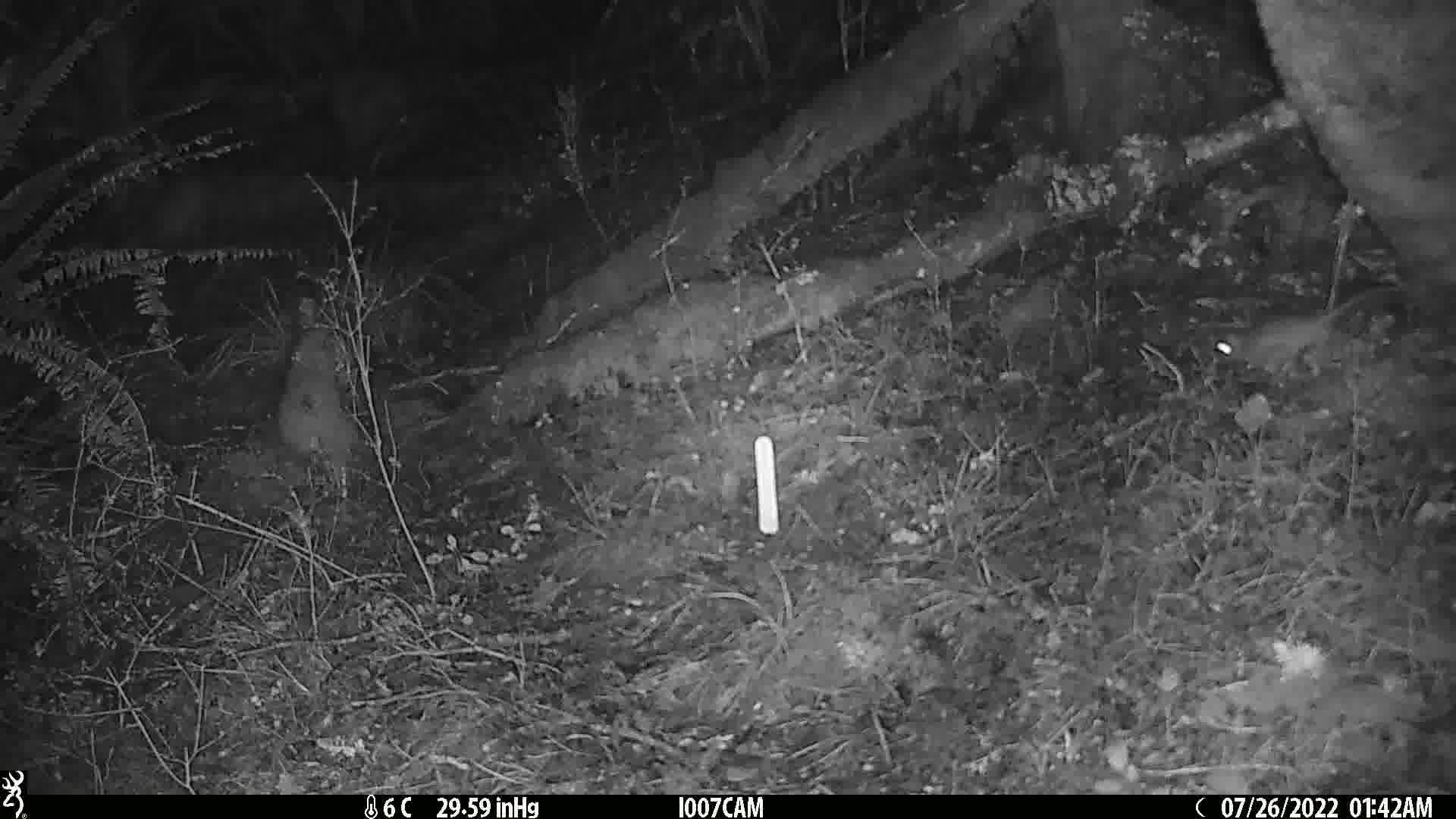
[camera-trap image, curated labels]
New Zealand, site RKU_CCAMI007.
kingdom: Animalia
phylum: Chordata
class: Mammalia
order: Rodentia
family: Muridae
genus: Rattus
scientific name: Rattus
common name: rat